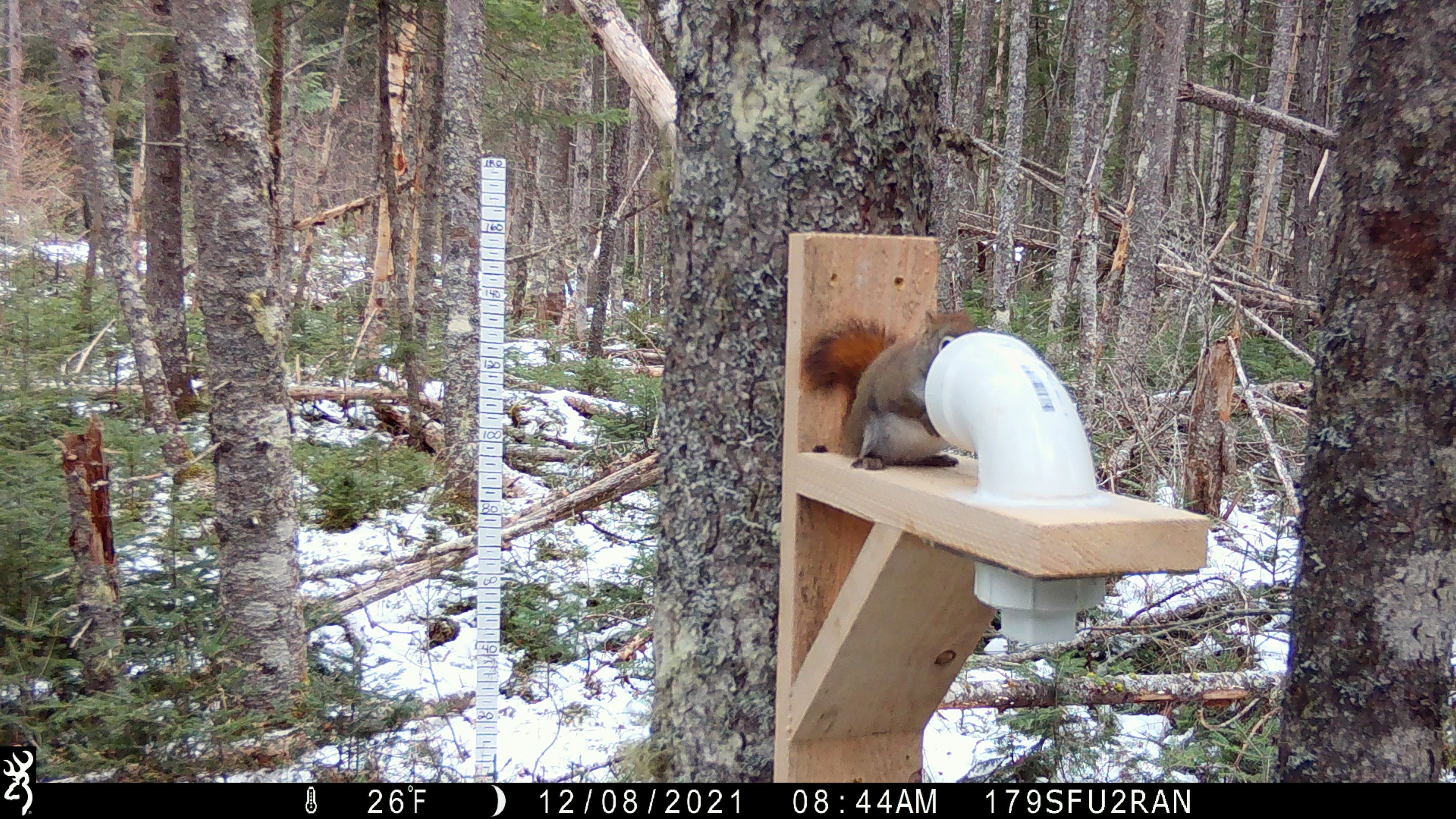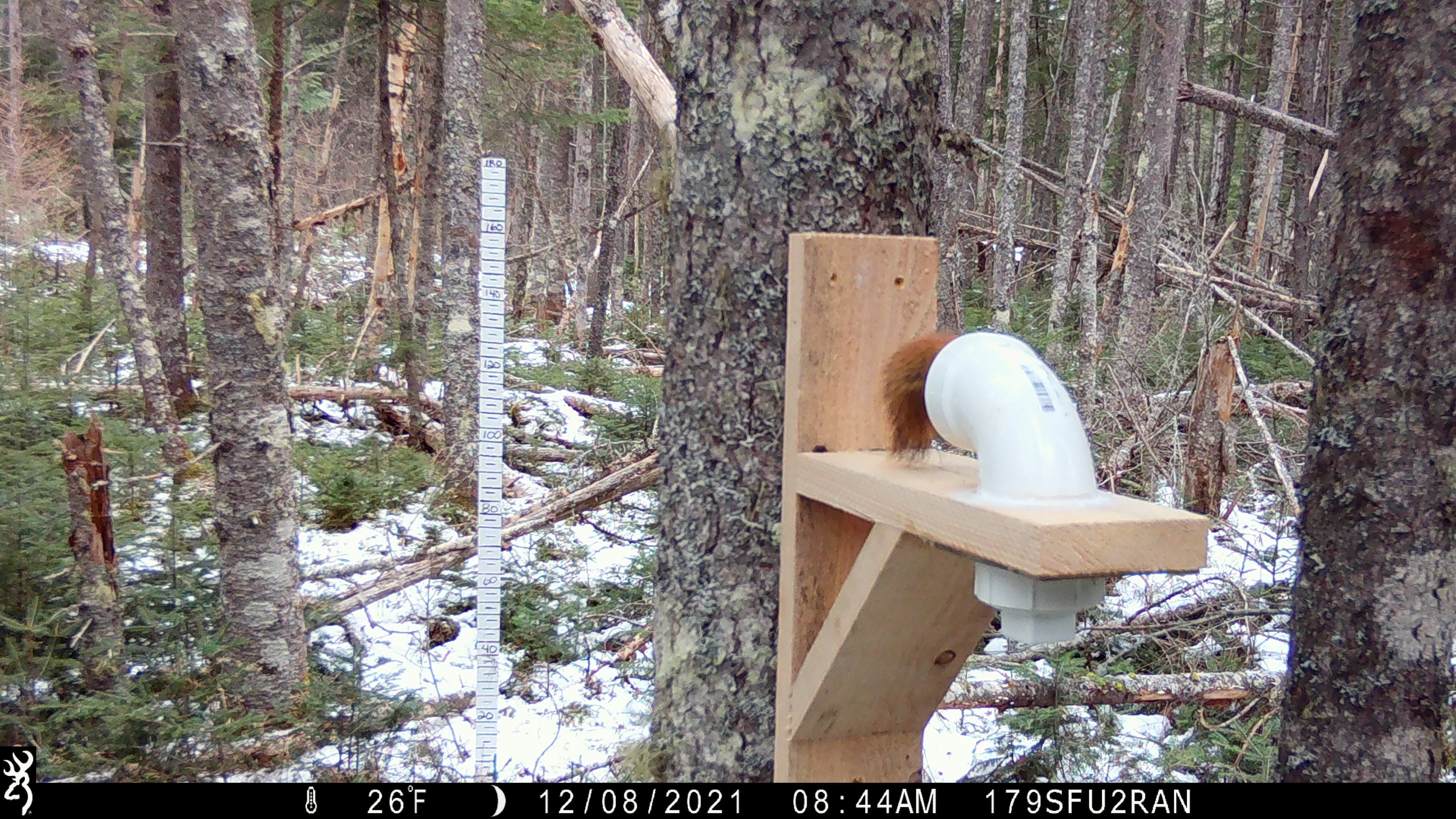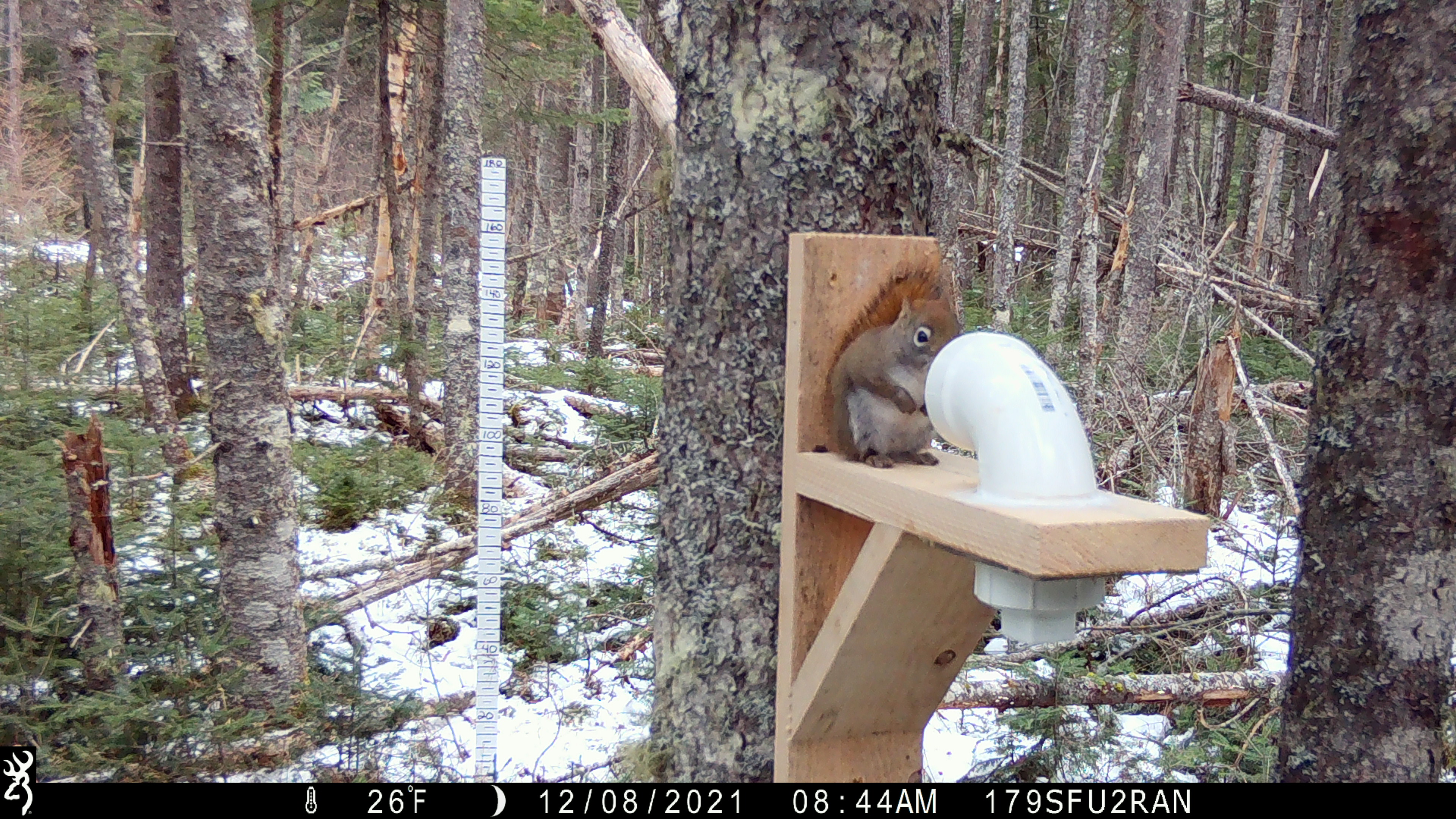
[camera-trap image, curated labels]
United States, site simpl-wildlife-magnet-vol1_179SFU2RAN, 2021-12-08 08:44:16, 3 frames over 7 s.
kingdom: Animalia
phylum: Chordata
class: Mammalia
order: Rodentia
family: Sciuridae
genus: Tamiasciurus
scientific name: Tamiasciurus hudsonicus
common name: red squirrel